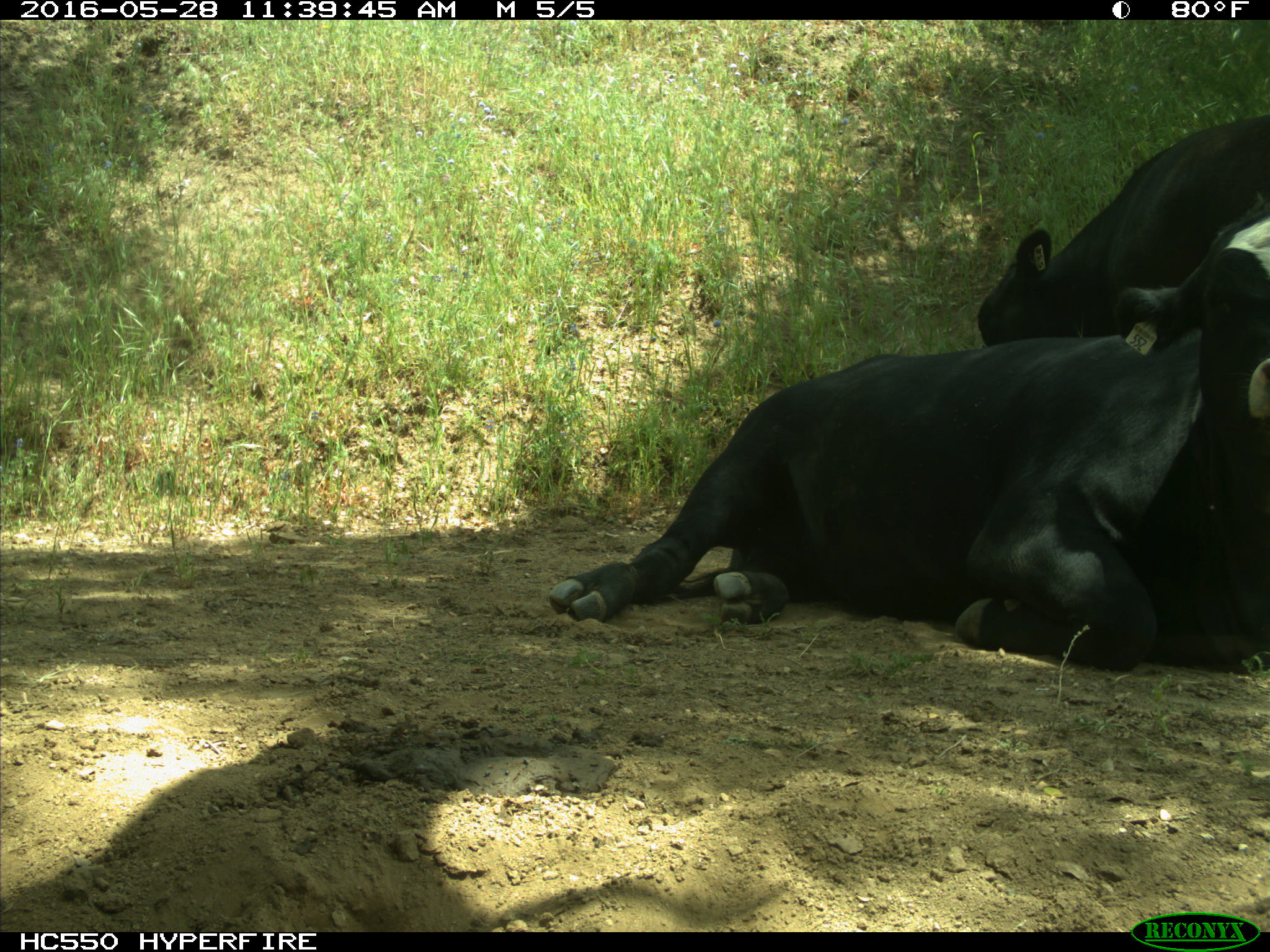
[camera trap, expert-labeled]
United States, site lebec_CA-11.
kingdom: Animalia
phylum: Chordata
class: Mammalia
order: Artiodactyla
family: Bovidae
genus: Bos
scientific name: Bos taurus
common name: domestic cow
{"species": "Bos taurus (domestic cow)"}